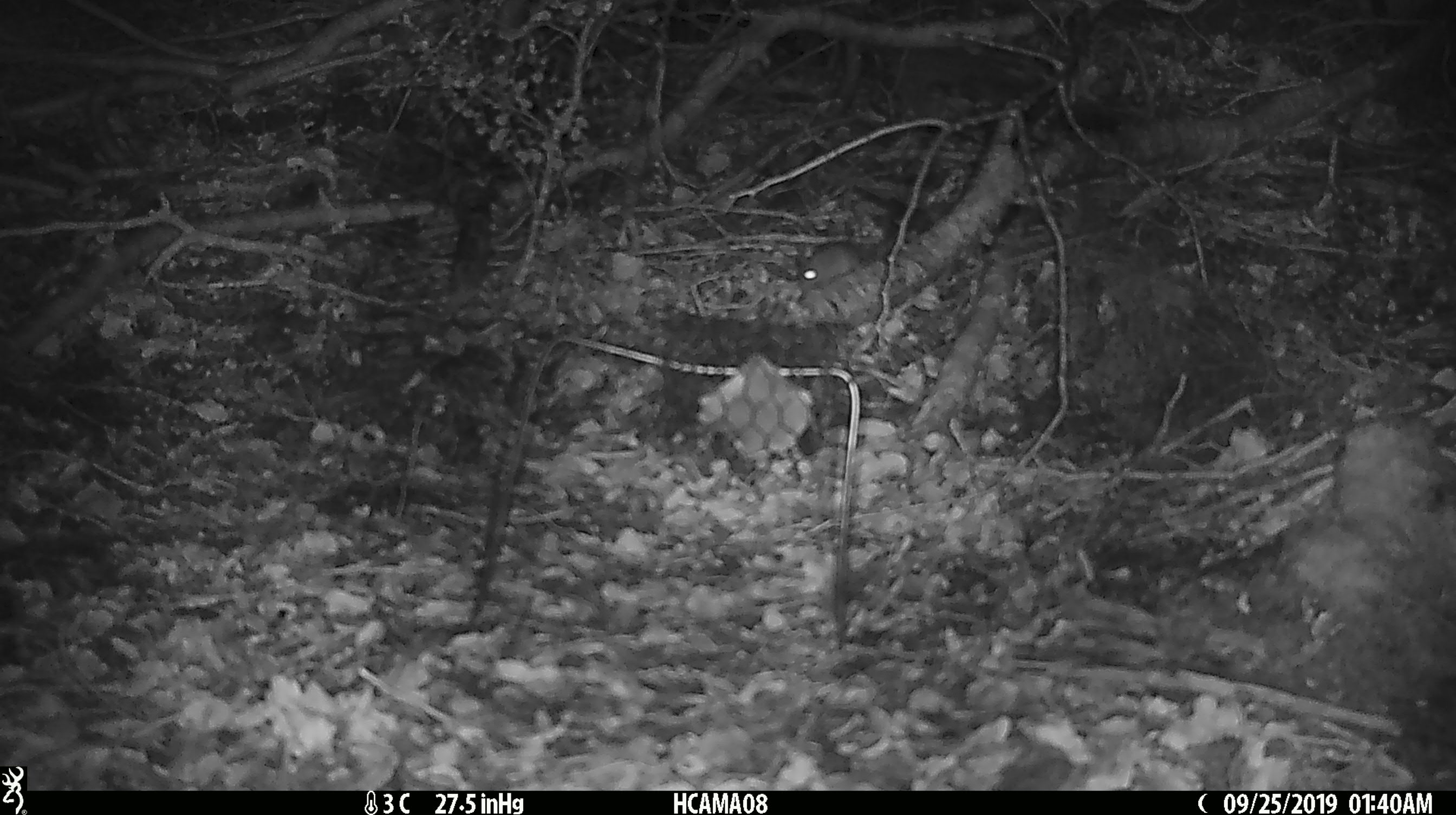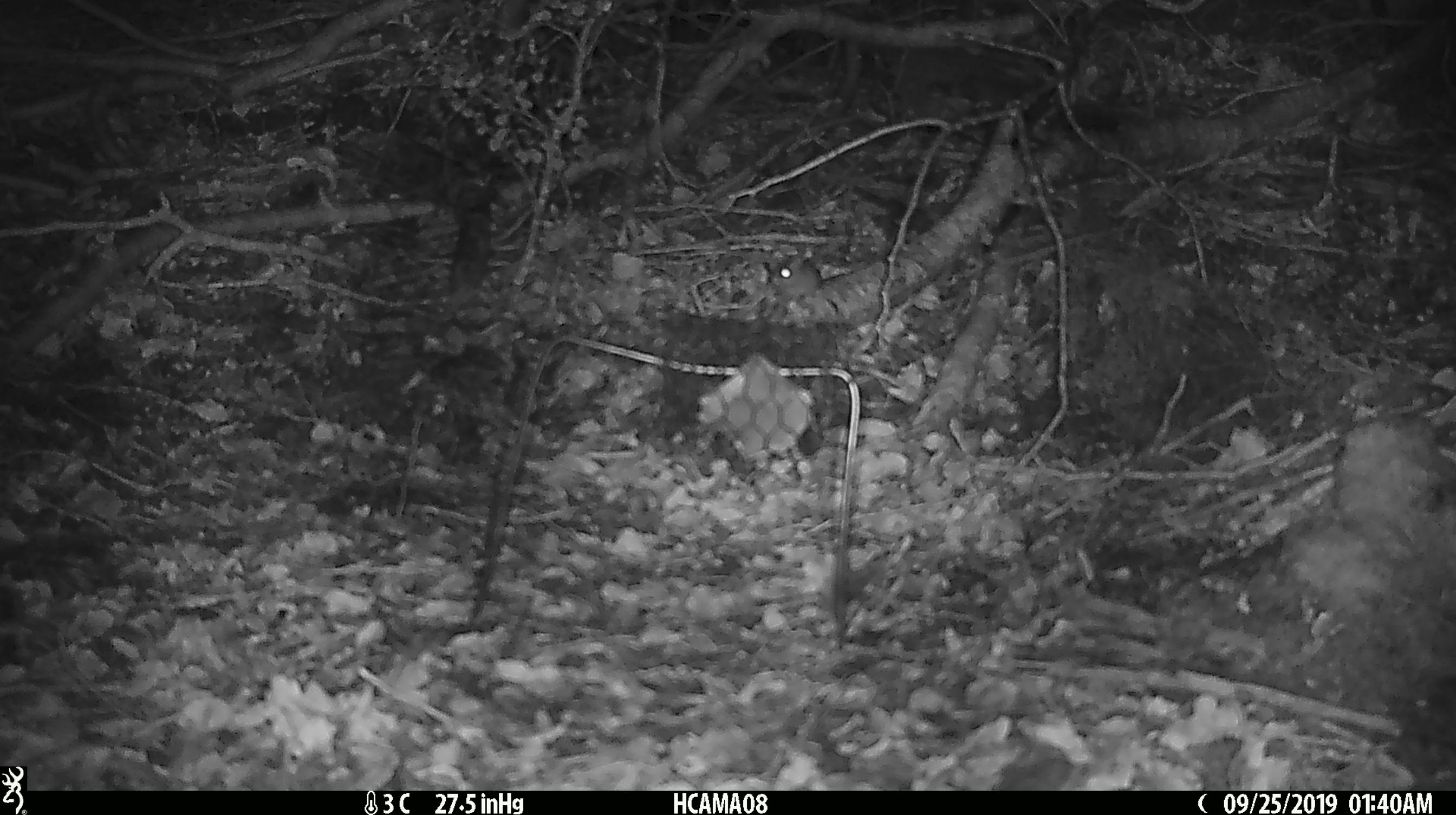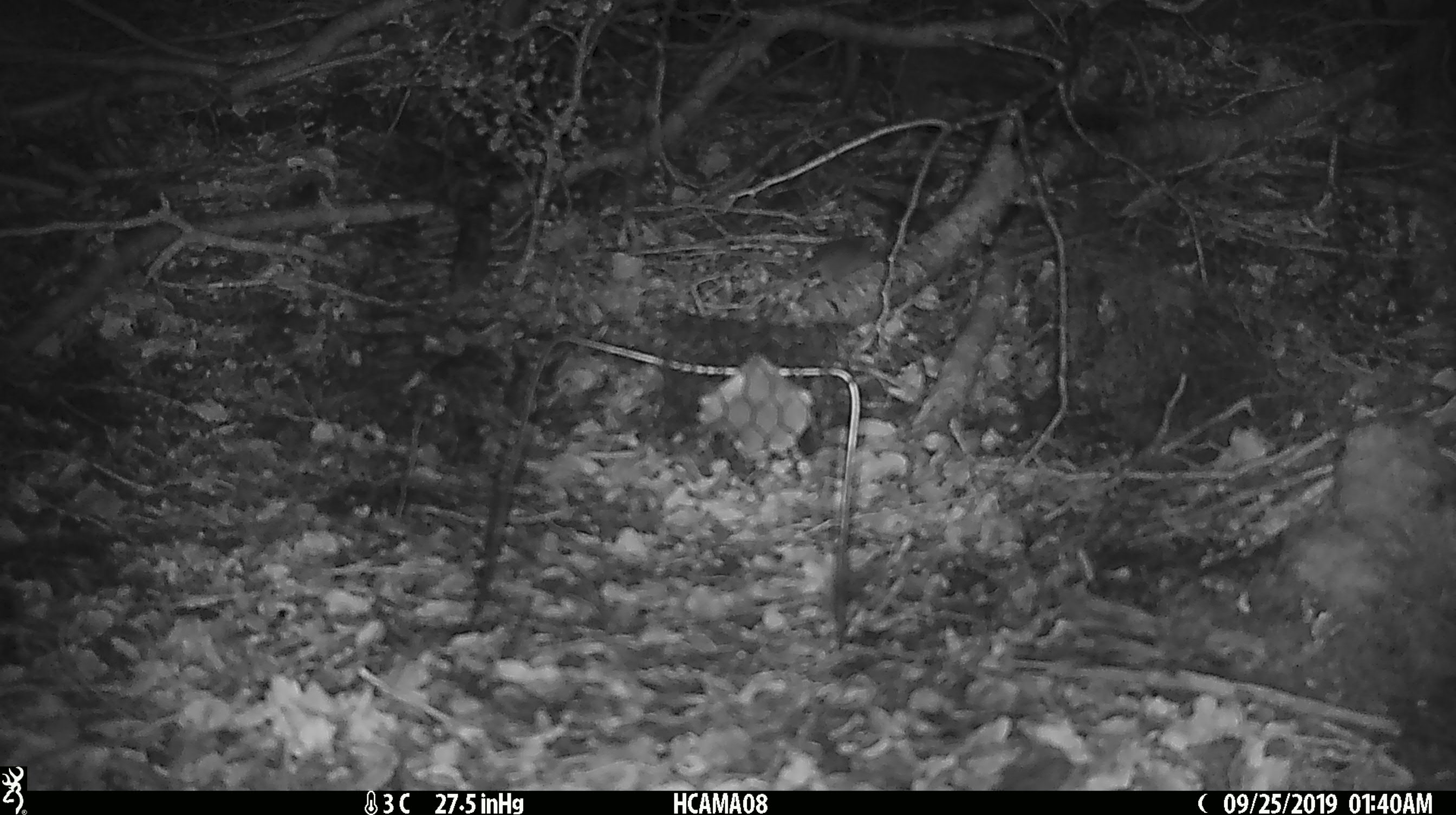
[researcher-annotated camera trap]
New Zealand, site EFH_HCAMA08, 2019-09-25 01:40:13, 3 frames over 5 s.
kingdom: Animalia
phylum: Chordata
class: Mammalia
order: Rodentia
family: Muridae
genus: Mus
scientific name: Mus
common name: mouse